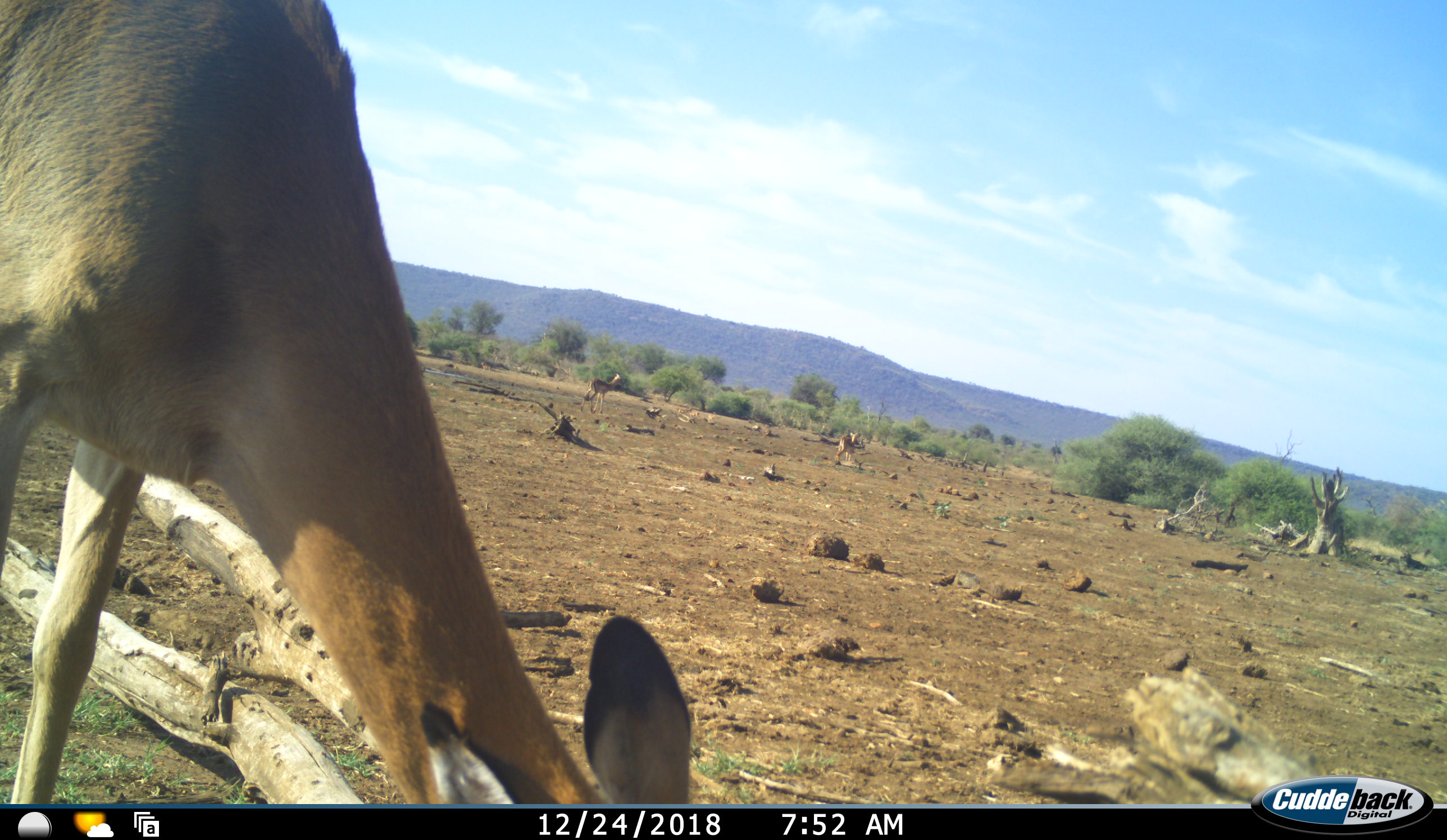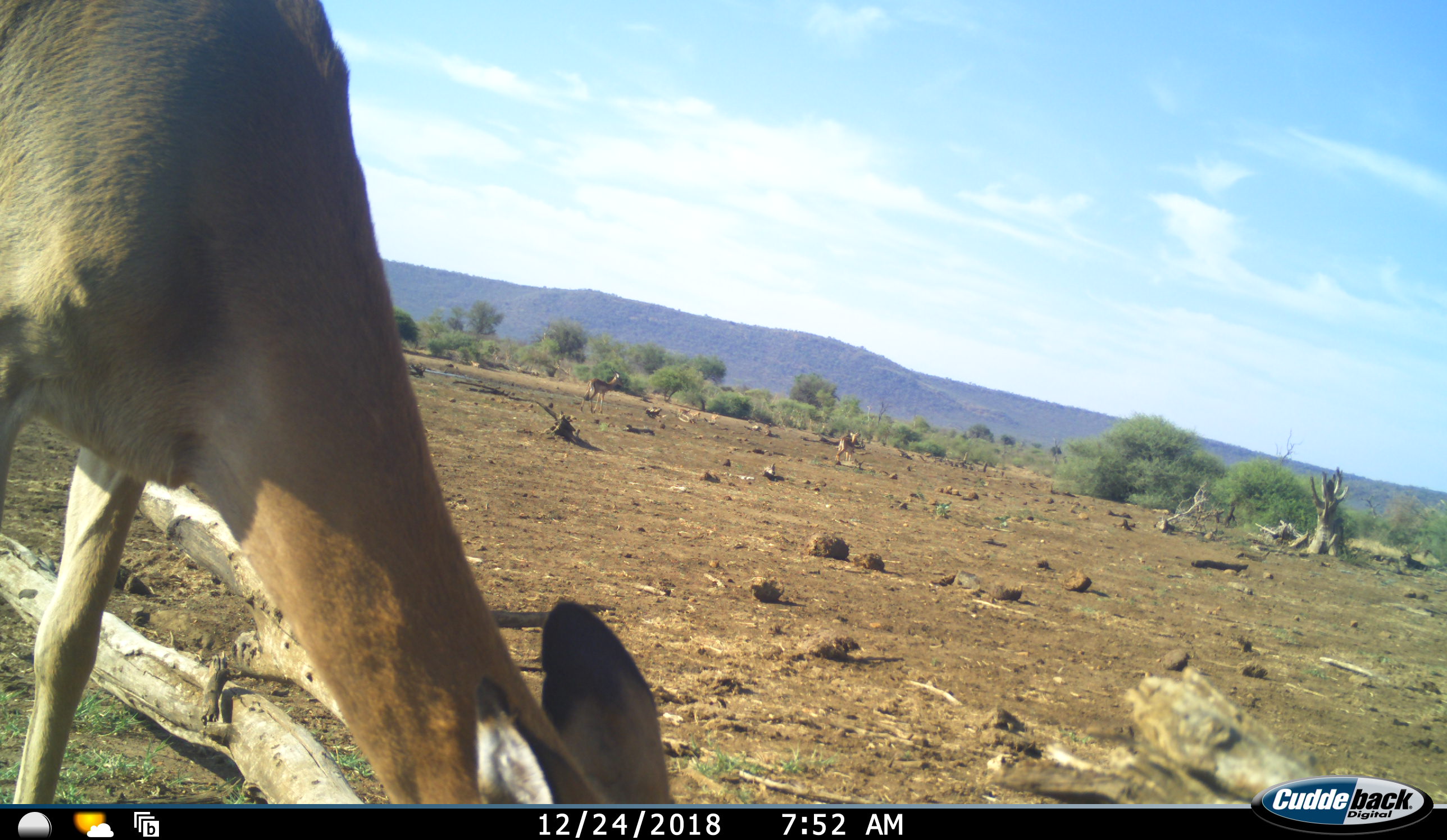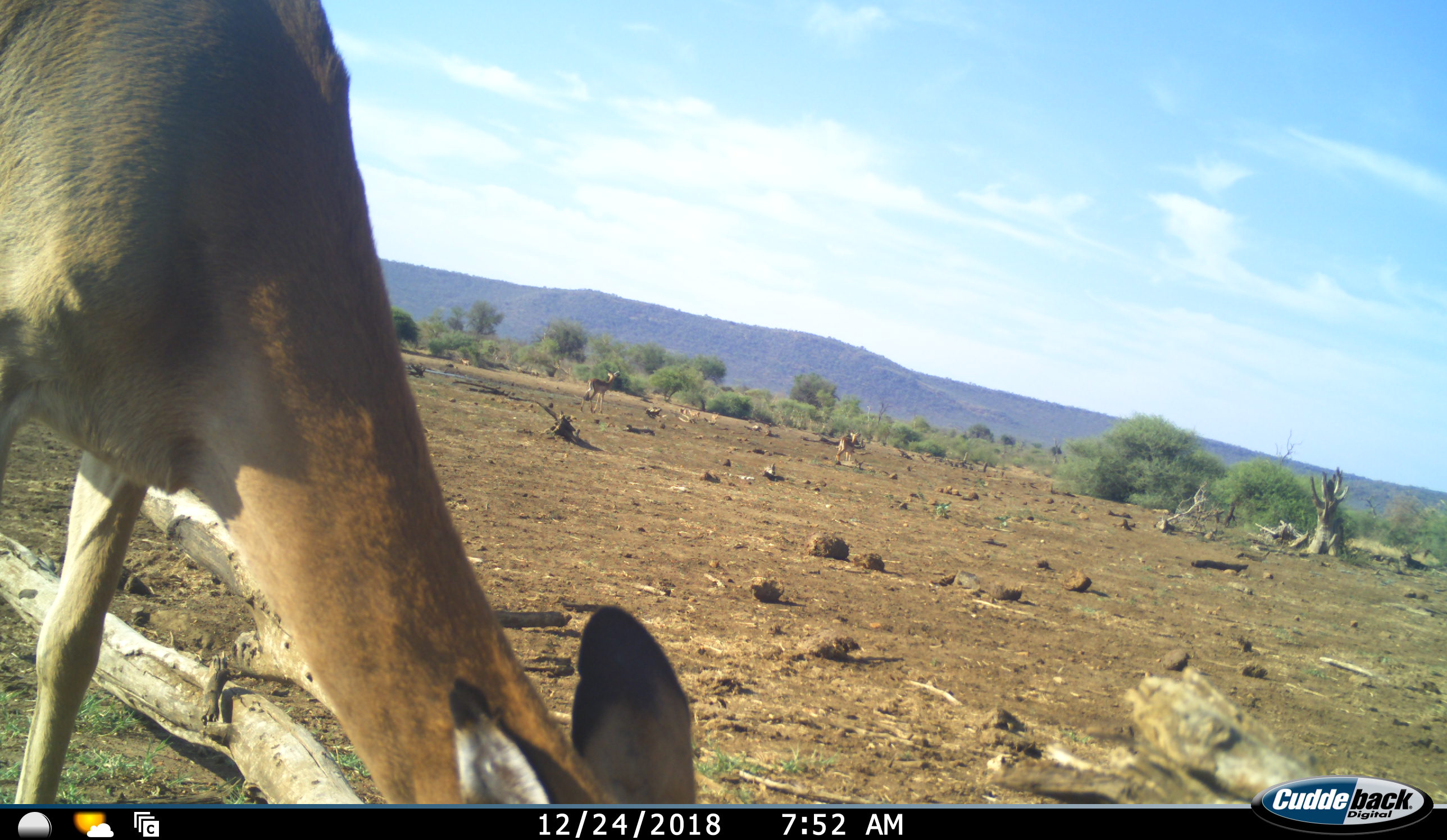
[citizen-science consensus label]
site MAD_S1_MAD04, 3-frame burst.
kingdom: Animalia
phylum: Chordata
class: Mammalia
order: Artiodactyla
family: Bovidae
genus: Aepyceros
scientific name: Aepyceros melampus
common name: impala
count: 5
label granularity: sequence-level